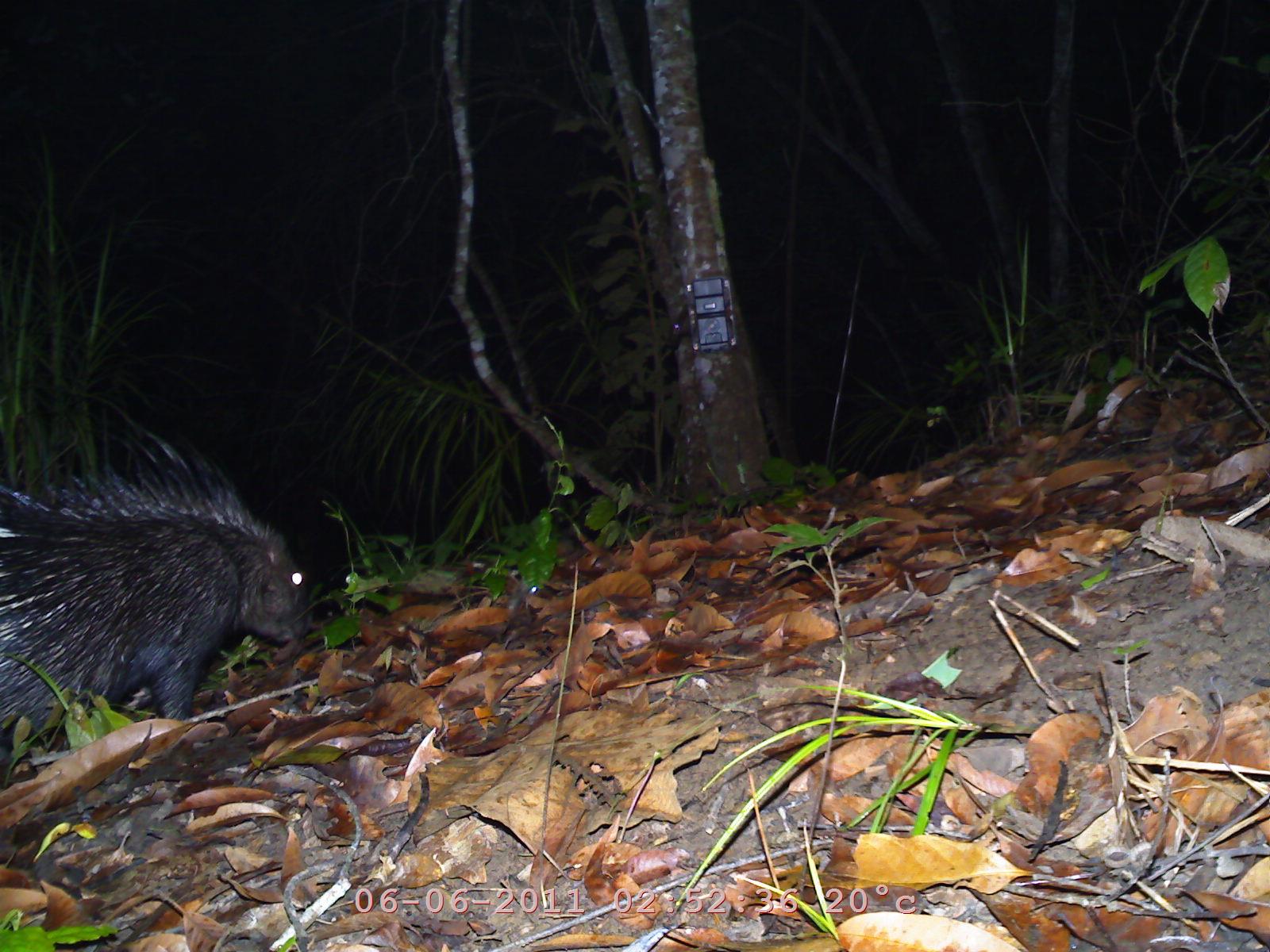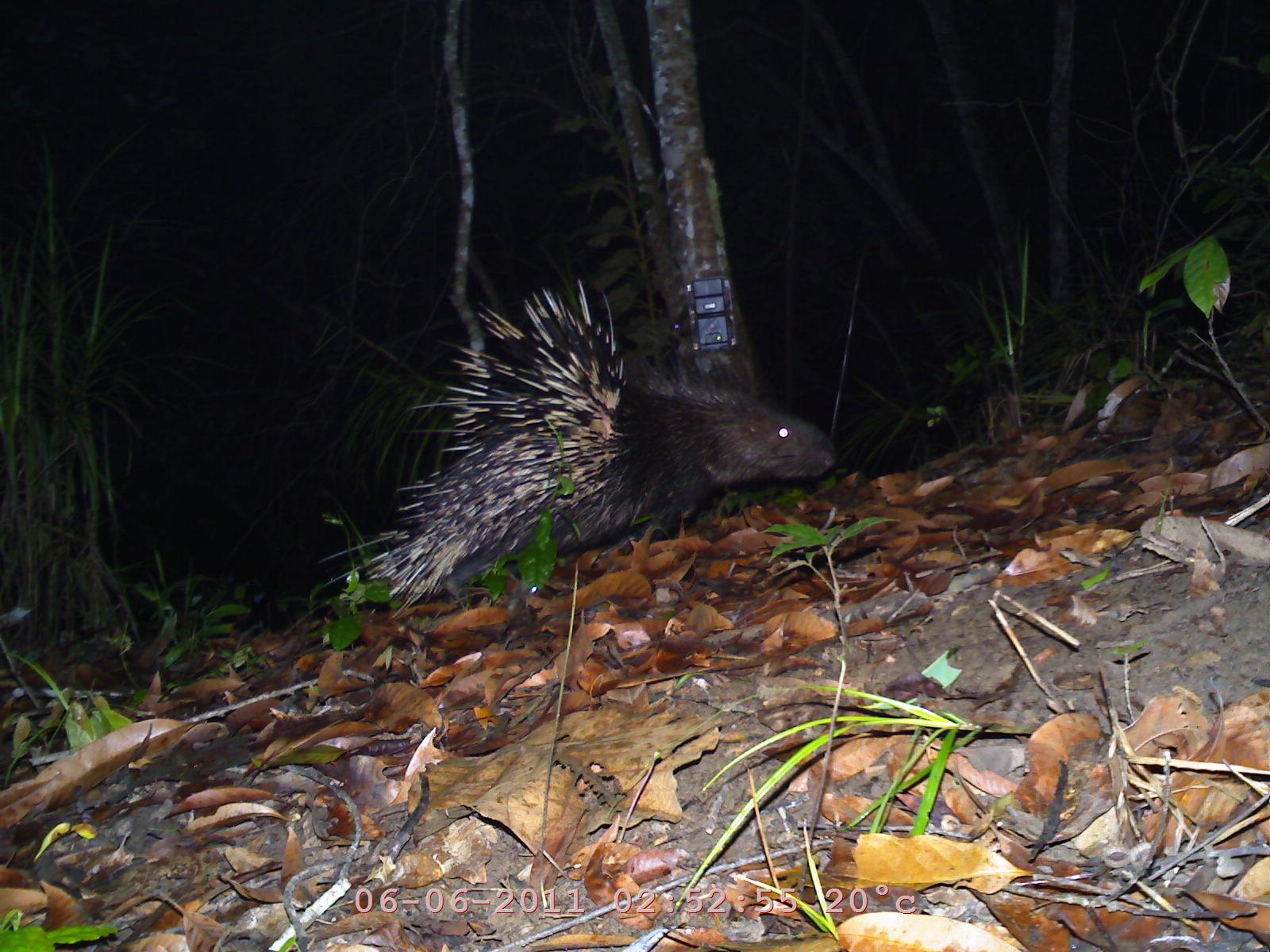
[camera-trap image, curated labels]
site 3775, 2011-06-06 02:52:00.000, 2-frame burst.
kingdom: Animalia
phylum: Chordata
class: Mammalia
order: Rodentia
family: Hystricidae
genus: Hystrix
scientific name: Hystrix brachyura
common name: east asian porcupine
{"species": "Hystrix brachyura (east asian porcupine)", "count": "1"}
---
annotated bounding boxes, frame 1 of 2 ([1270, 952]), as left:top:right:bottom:
hystrix brachyura: 1:426:316:732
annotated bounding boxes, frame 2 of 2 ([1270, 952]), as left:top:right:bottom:
hystrix brachyura: 320:276:836:620